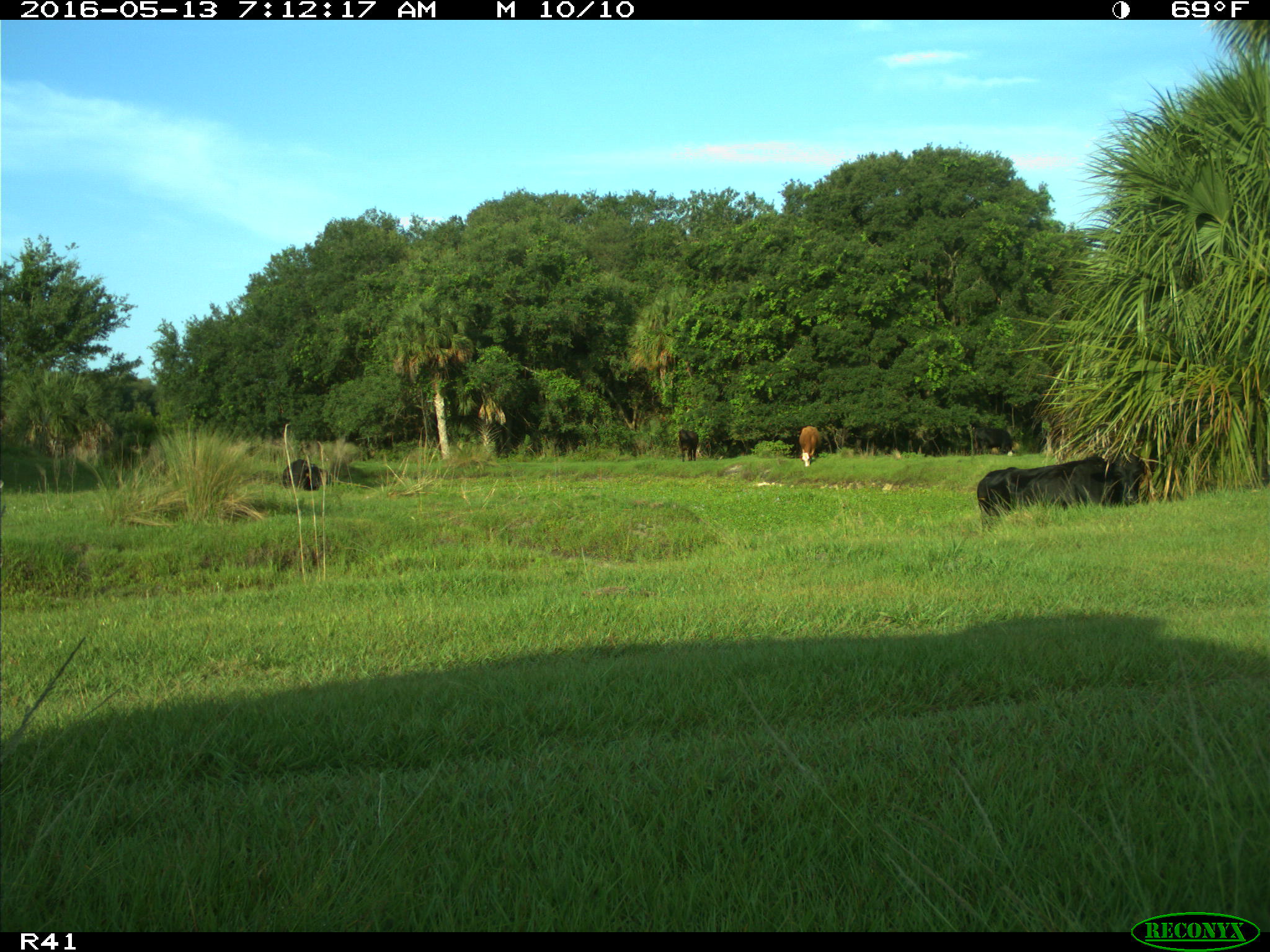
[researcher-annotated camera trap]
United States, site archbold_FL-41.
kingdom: Animalia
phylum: Chordata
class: Mammalia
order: Artiodactyla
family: Bovidae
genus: Bos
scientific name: Bos taurus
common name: domestic cow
Bos taurus (domestic cow).